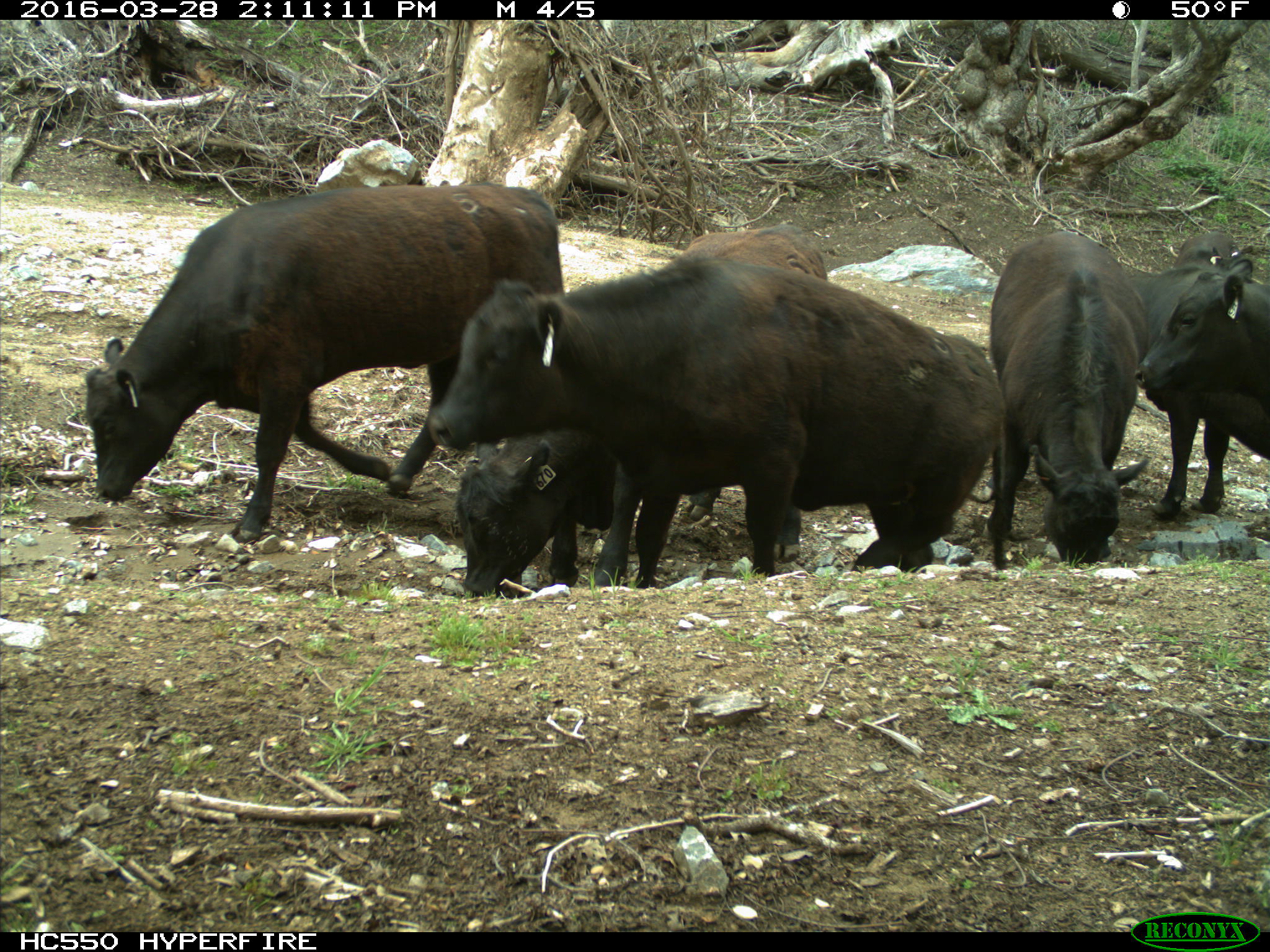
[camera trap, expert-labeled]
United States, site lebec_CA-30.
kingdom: Animalia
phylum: Chordata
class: Mammalia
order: Artiodactyla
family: Bovidae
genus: Bos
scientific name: Bos taurus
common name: domestic cow